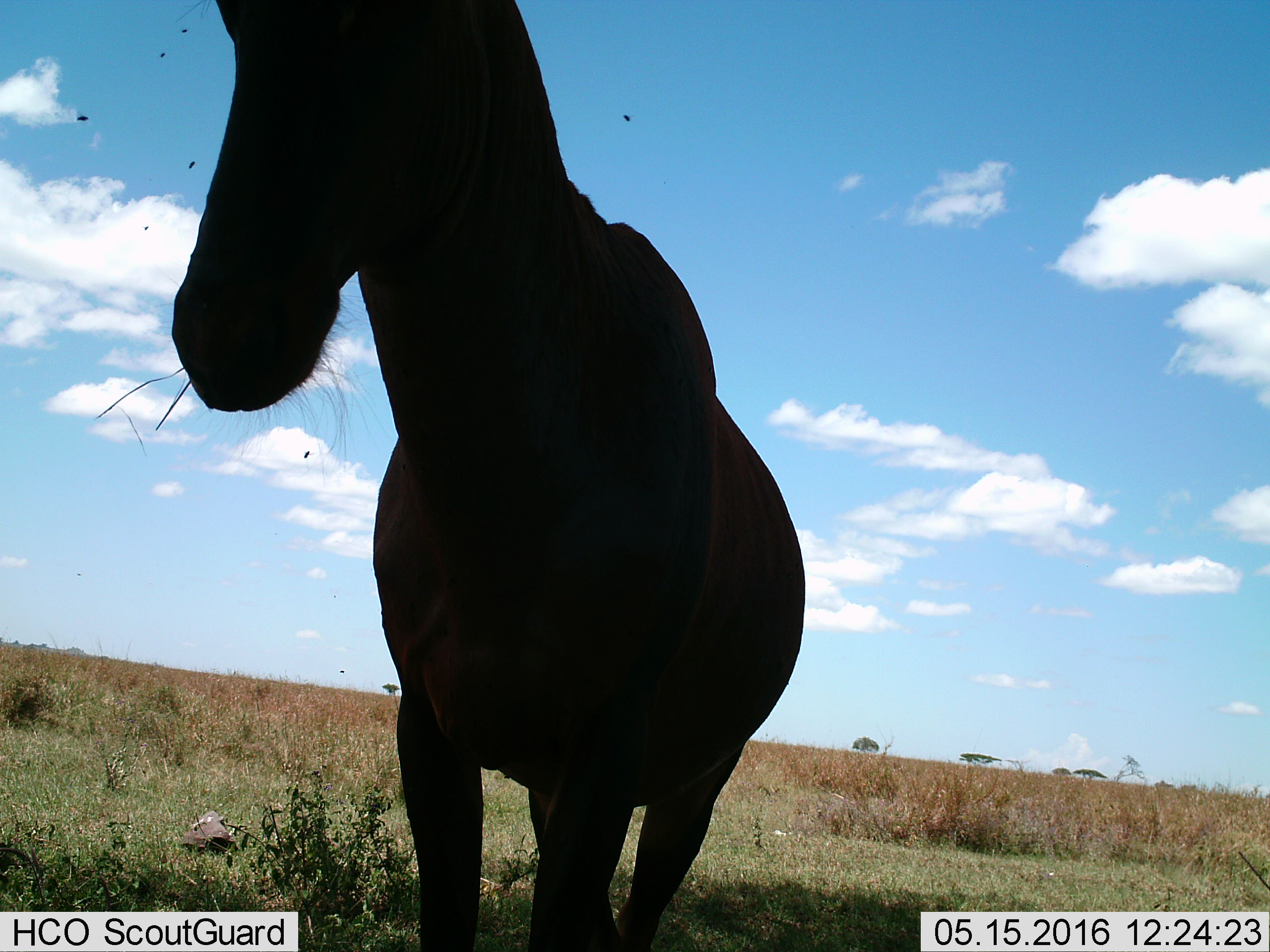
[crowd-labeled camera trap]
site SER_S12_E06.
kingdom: Animalia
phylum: Chordata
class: Mammalia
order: Artiodactyla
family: Bovidae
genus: Alcelaphus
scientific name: Alcelaphus buselaphus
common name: hartebeest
Hartebeest (Alcelaphus buselaphus), count 1. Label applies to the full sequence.